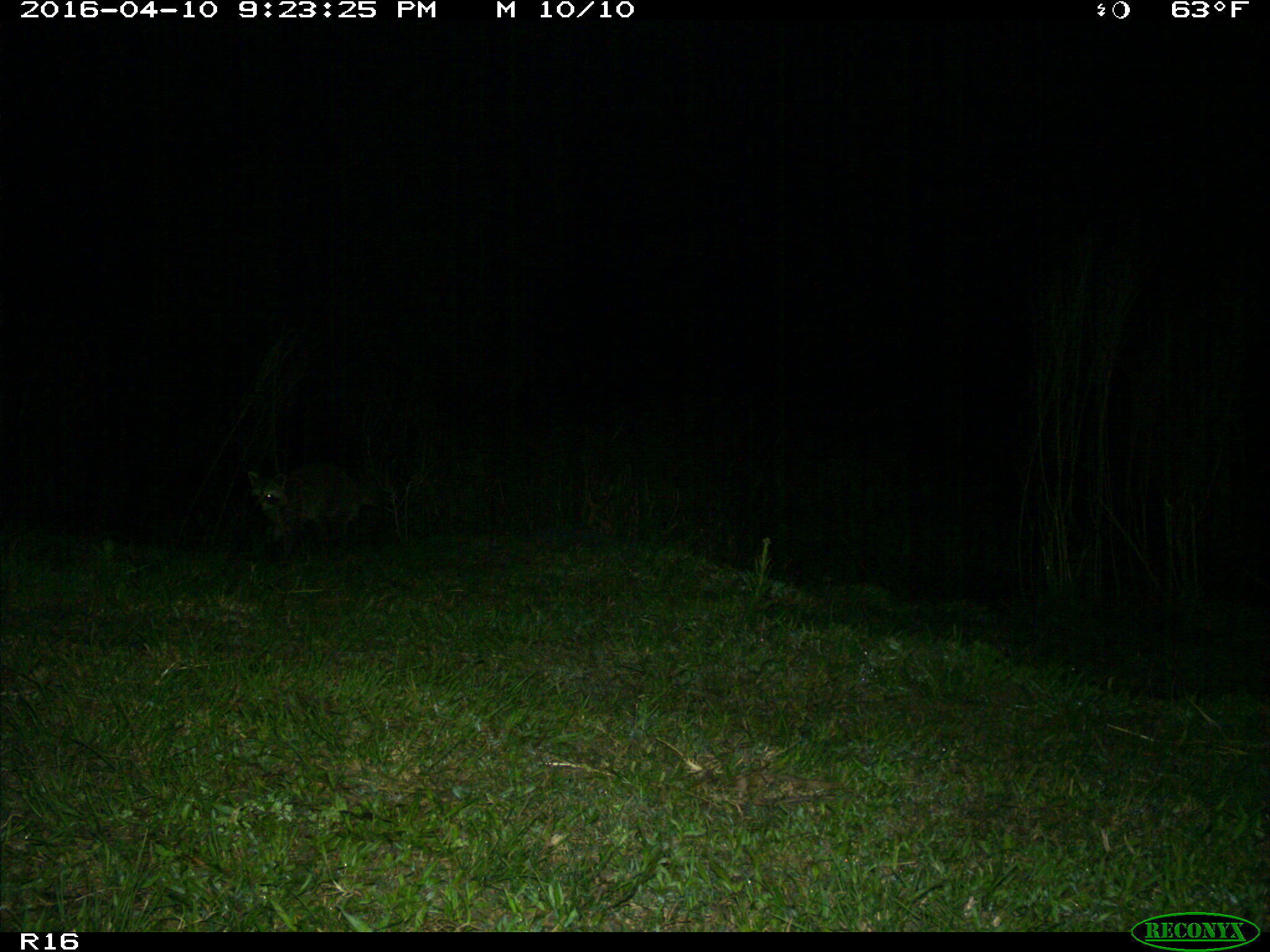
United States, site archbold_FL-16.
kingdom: Animalia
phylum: Chordata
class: Mammalia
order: Carnivora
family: Procyonidae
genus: Procyon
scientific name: Procyon lotor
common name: common raccoon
Procyon lotor (common raccoon).